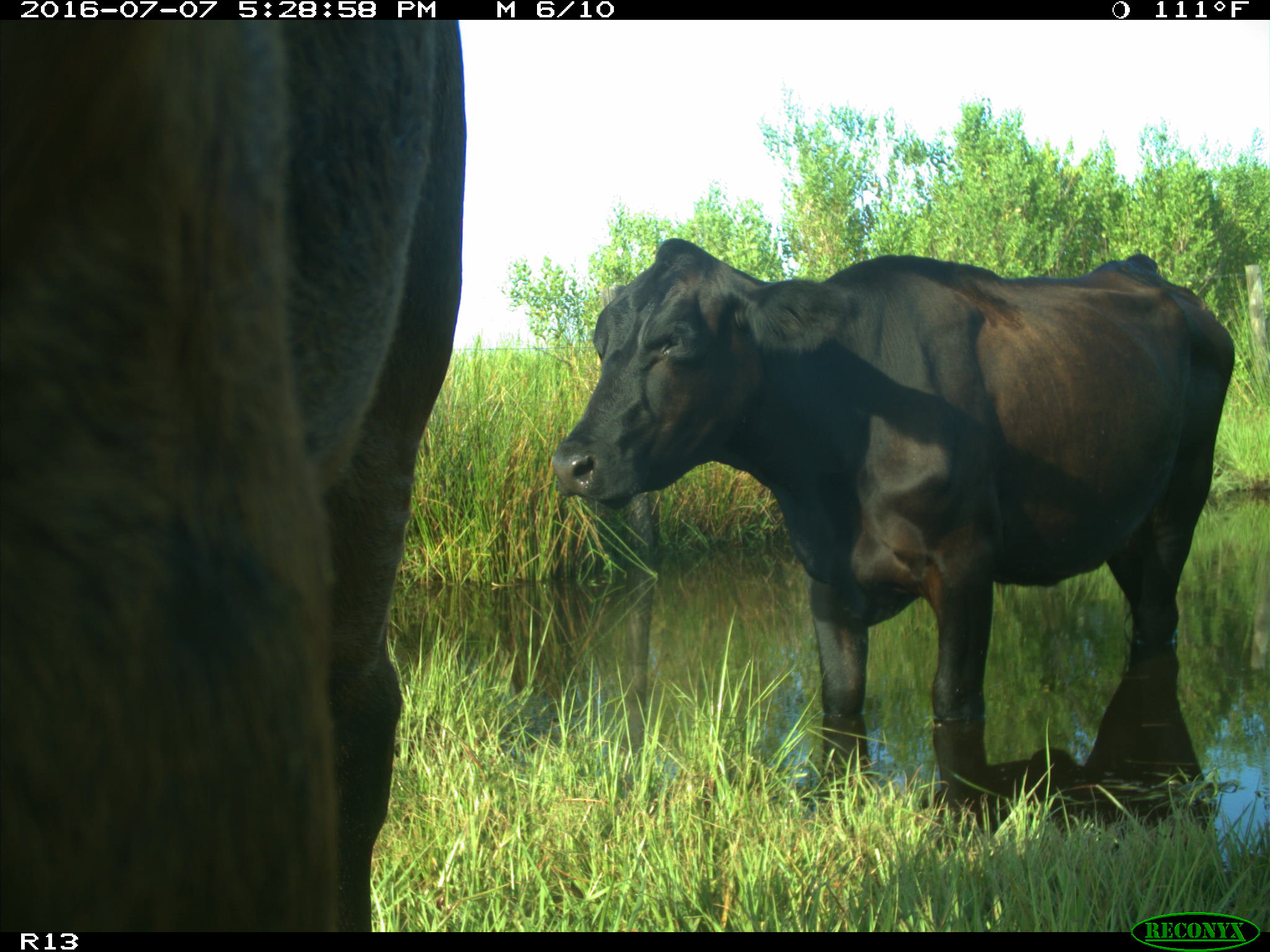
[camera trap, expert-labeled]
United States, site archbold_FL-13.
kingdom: Animalia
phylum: Chordata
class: Mammalia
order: Artiodactyla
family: Bovidae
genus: Bos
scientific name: Bos taurus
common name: domestic cow